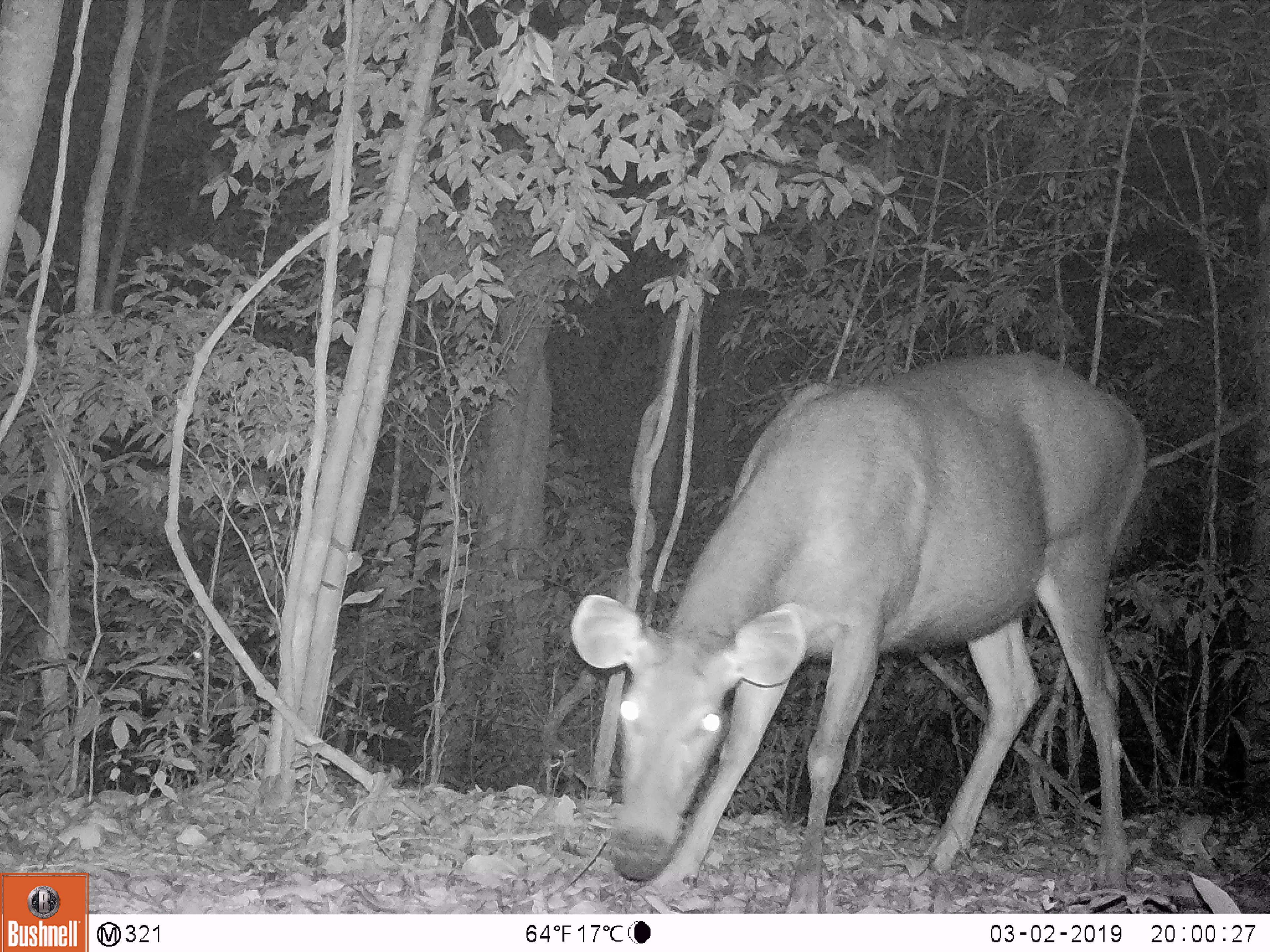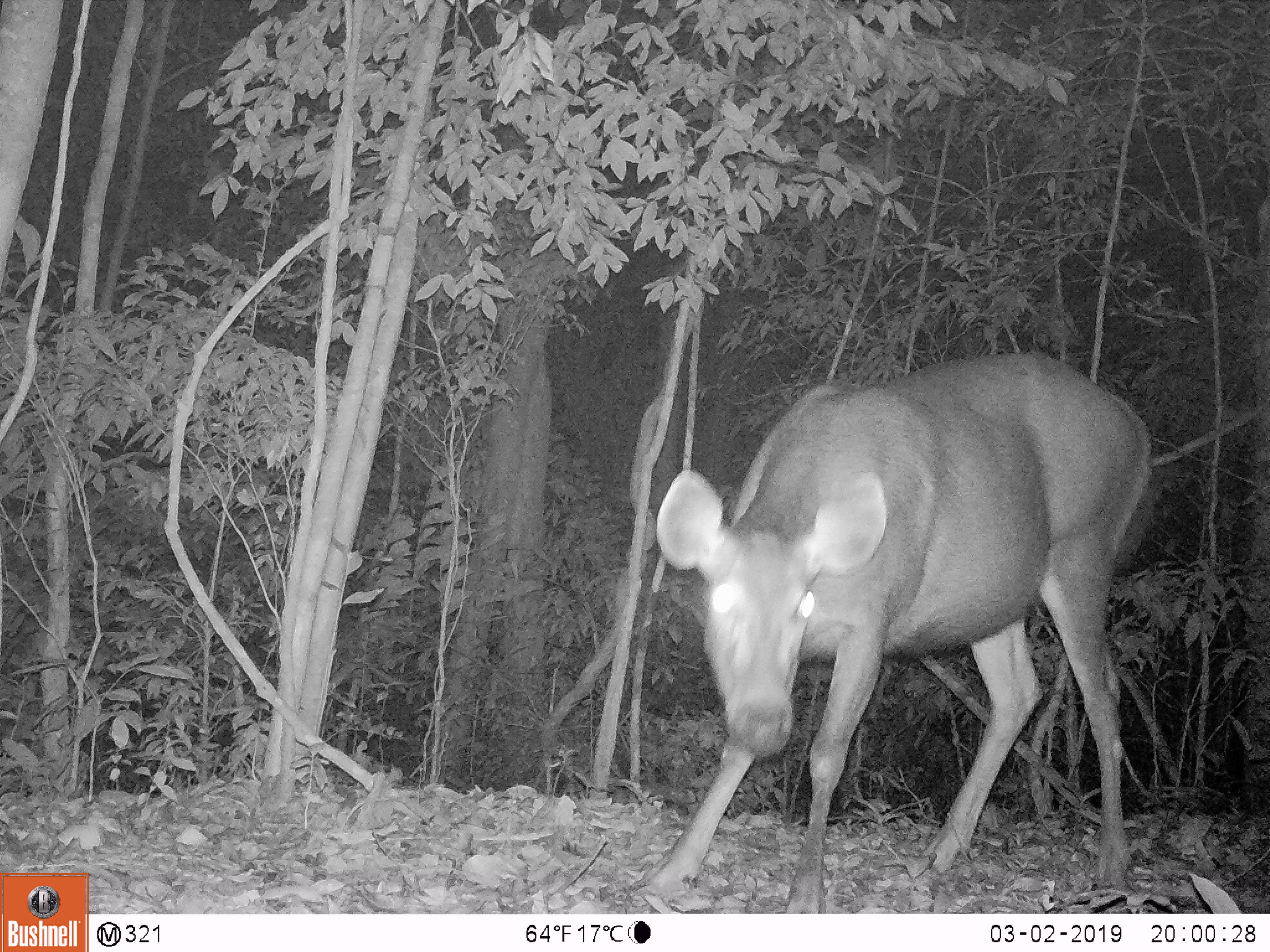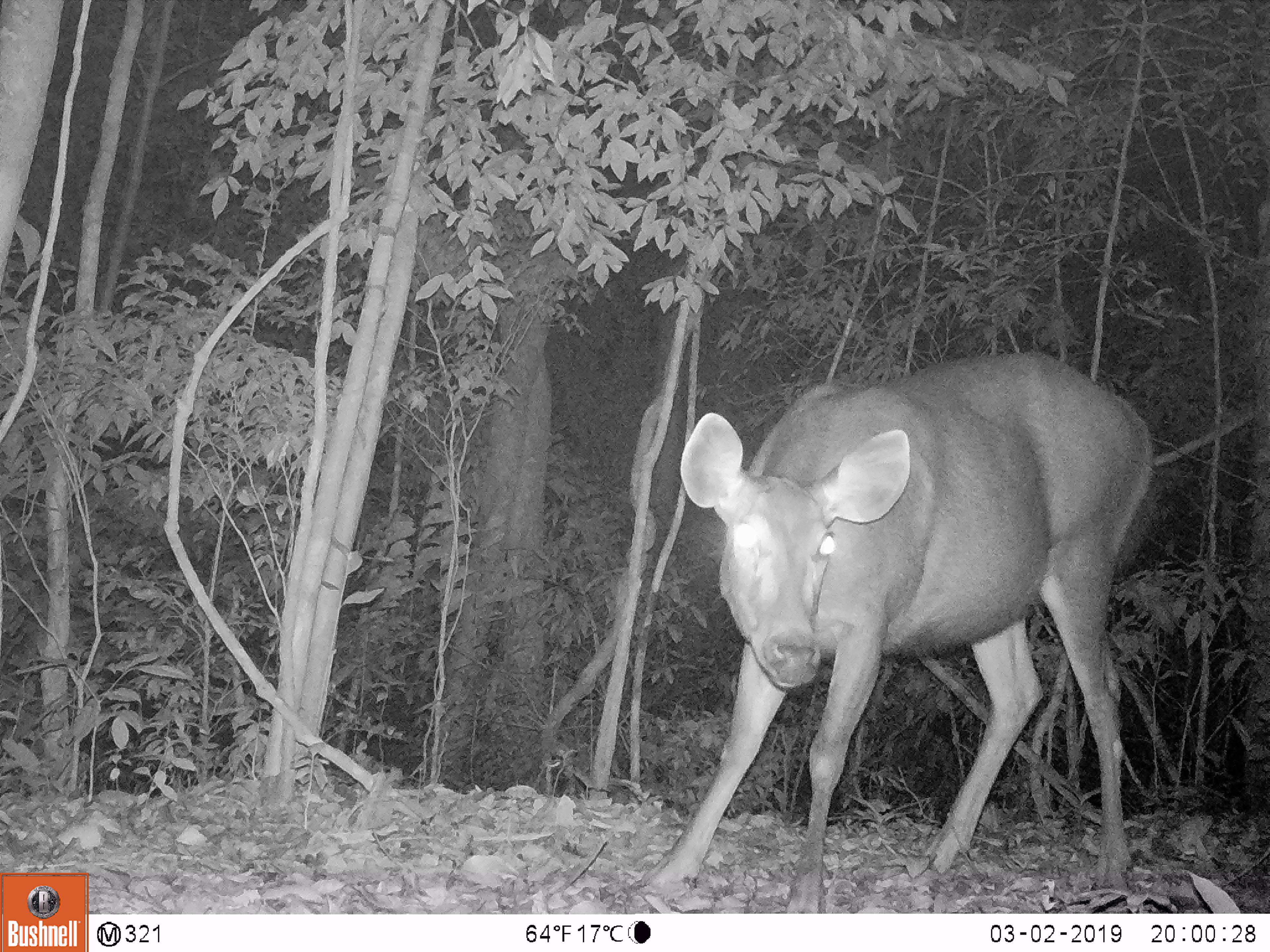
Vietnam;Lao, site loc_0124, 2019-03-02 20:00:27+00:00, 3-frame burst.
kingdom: Animalia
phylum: Chordata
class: Mammalia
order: Artiodactyla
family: Cervidae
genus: Rusa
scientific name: Rusa unicolor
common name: sambar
Sambar (Rusa unicolor). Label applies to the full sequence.